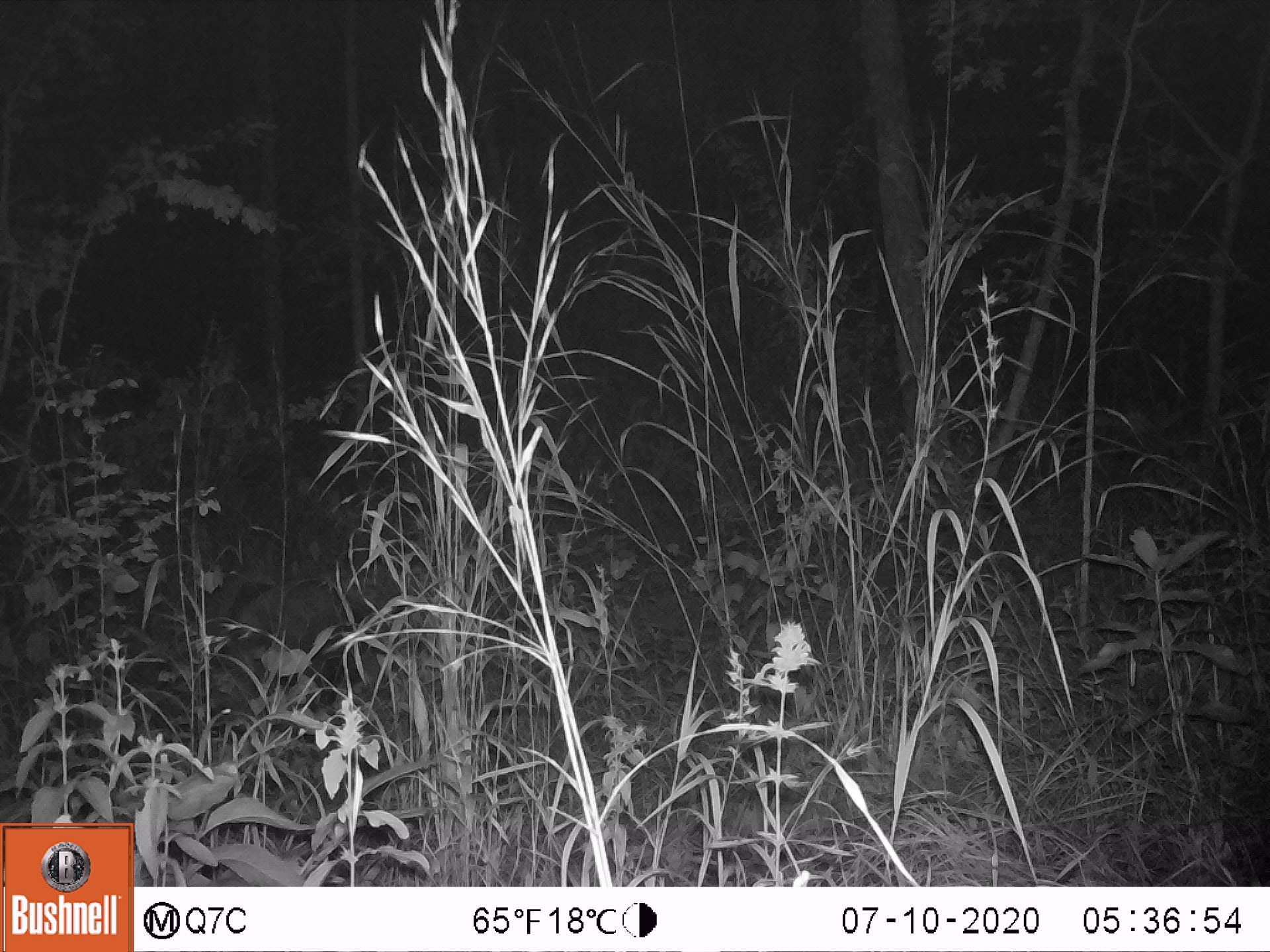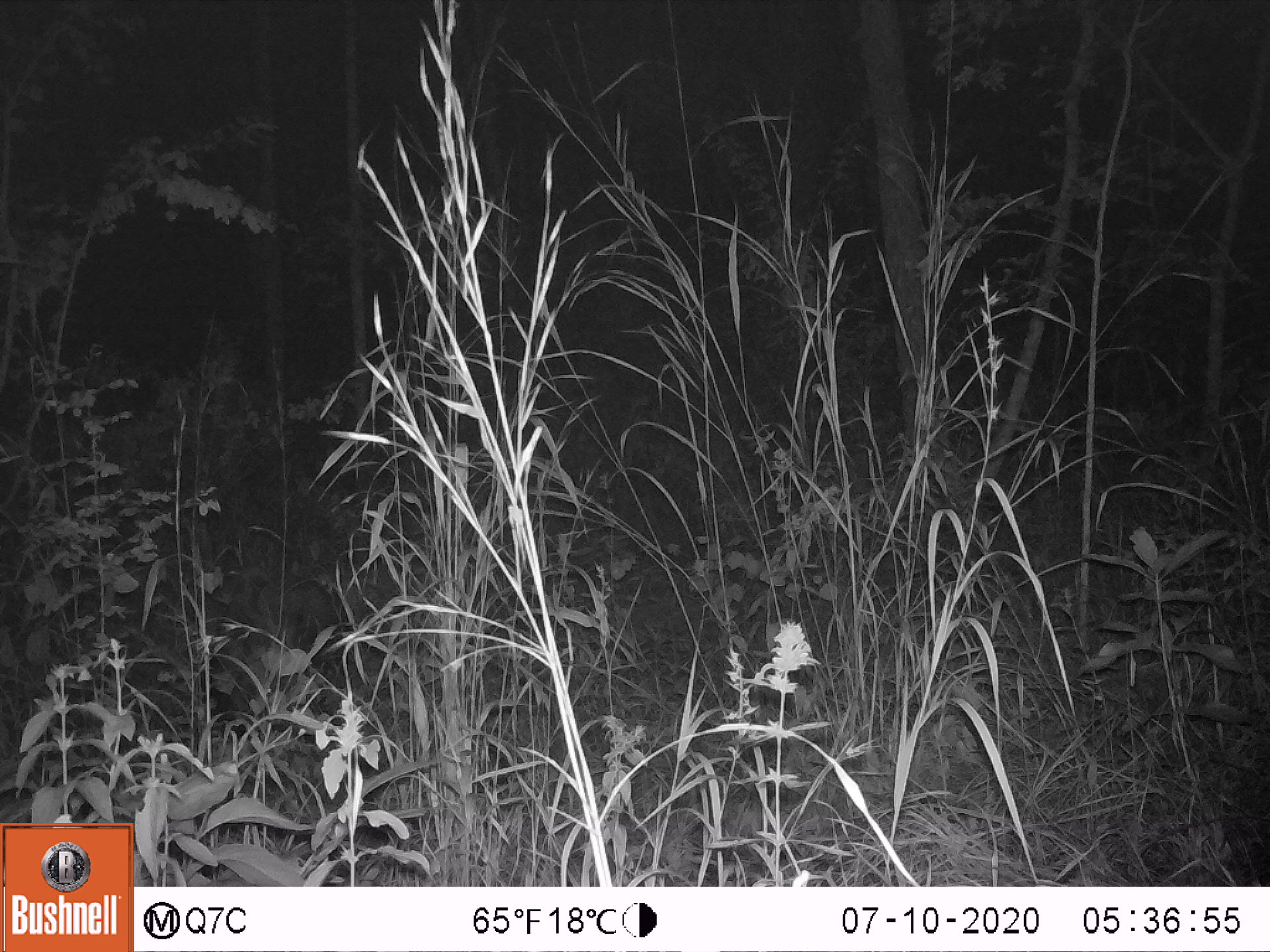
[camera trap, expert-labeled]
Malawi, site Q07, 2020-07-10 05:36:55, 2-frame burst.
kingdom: Animalia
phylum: Chordata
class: Mammalia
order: Artiodactyla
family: Suidae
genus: Potamochoerus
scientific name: Potamochoerus larvatus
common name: bushpig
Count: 1.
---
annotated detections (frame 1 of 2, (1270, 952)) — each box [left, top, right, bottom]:
bushpig: [207, 556, 409, 742]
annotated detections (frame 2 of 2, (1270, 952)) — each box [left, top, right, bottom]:
bushpig: [213, 576, 345, 743]